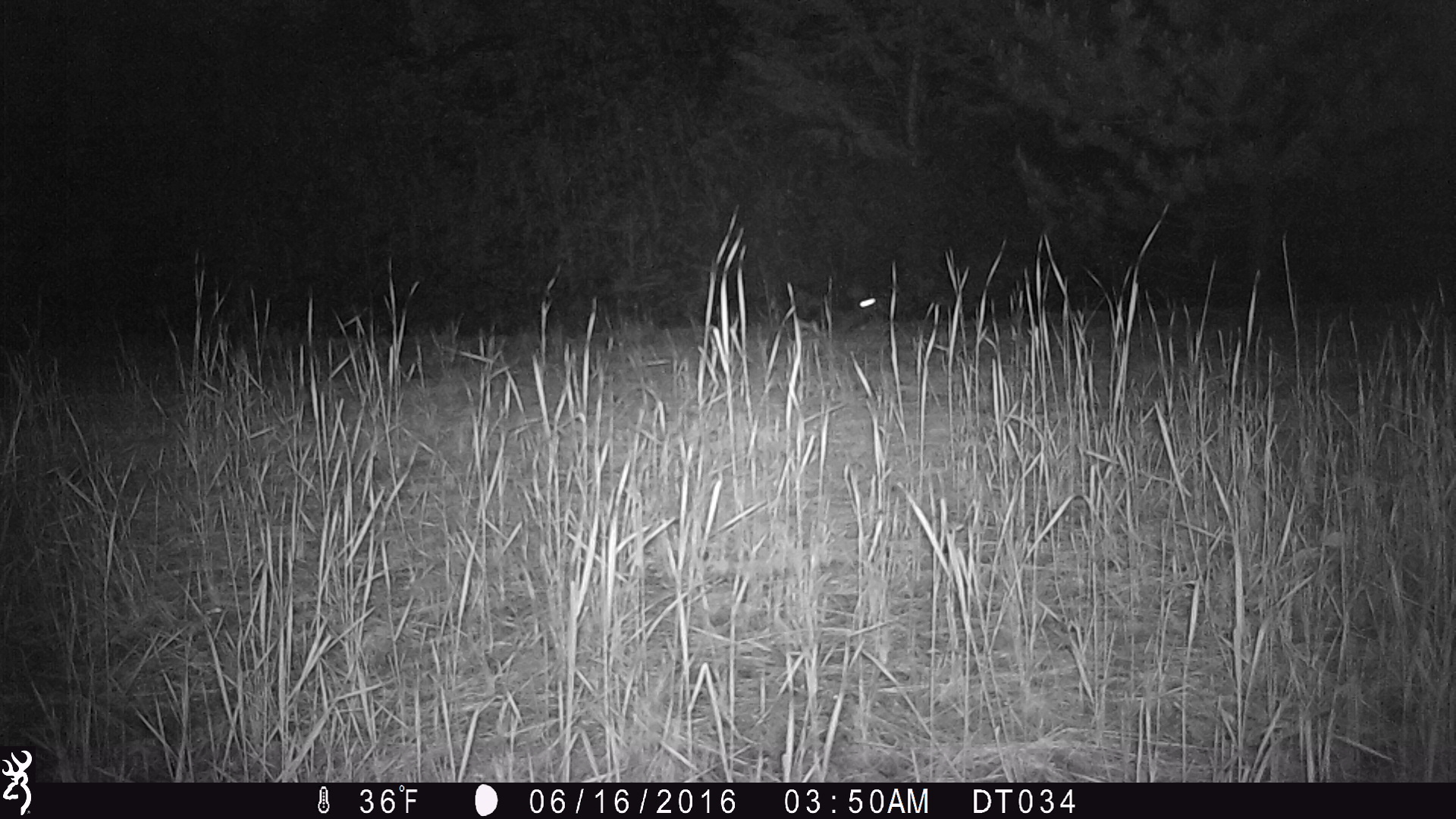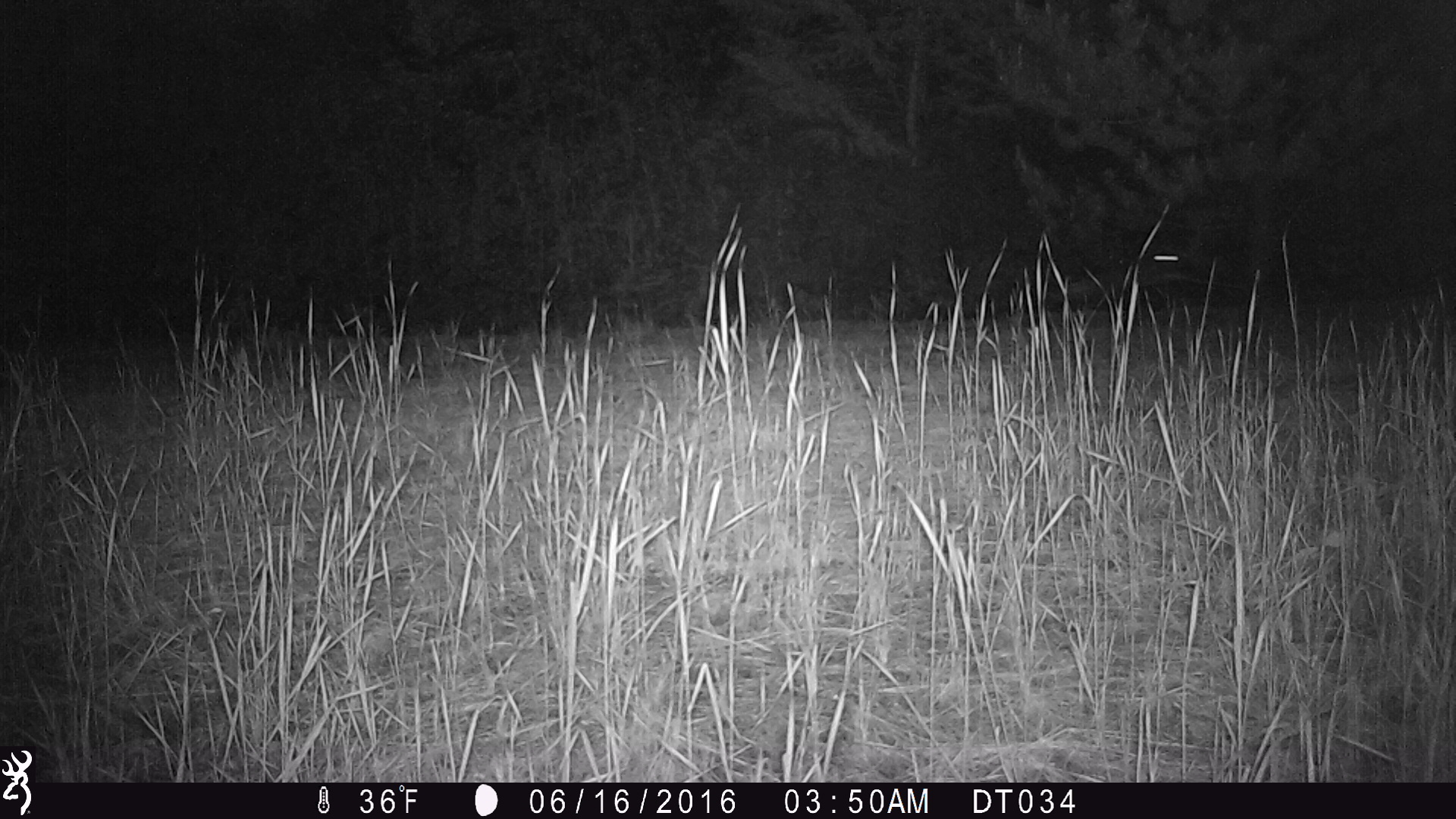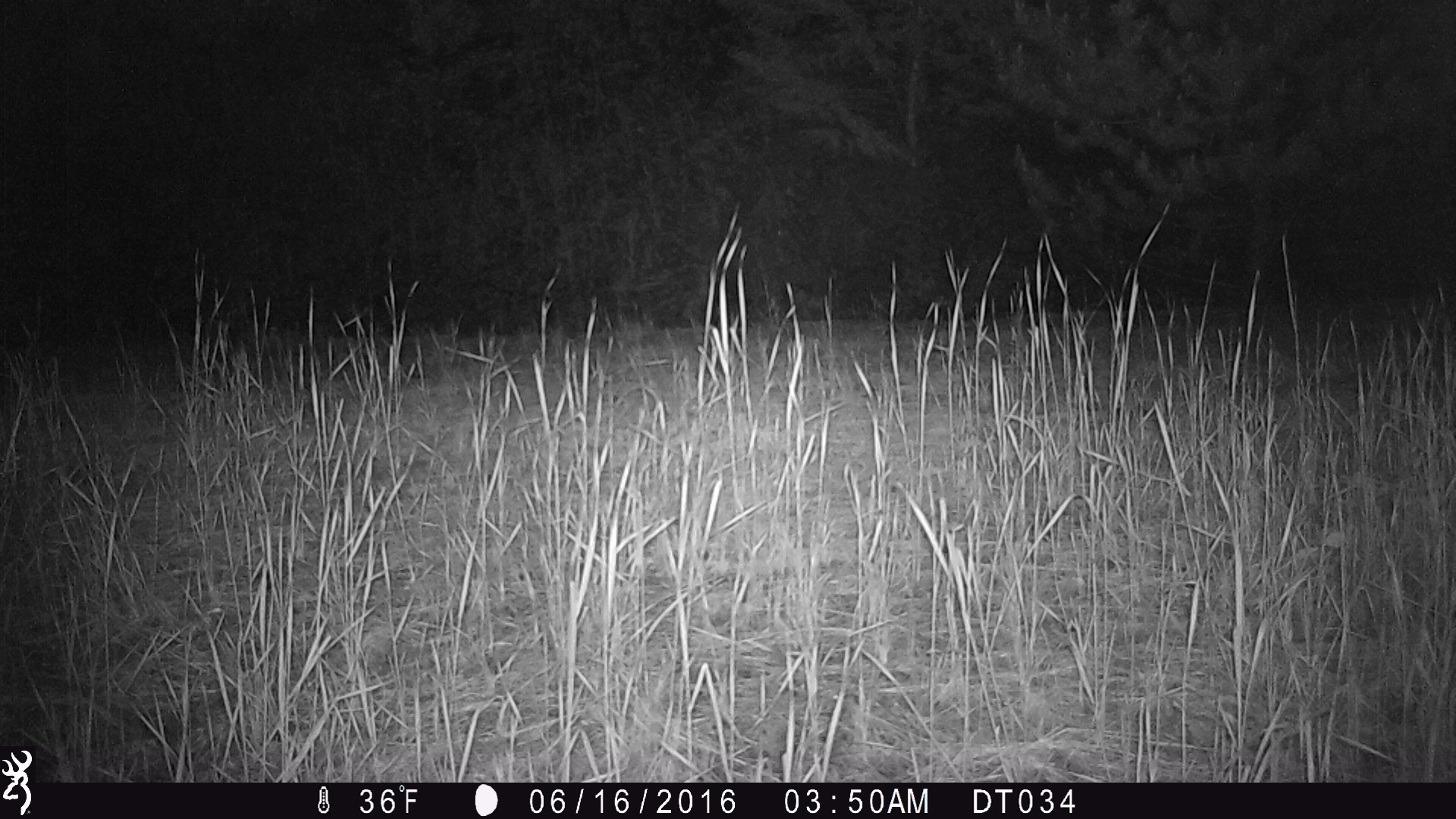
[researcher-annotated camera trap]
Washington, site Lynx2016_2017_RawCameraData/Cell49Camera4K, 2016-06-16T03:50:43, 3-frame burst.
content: unidentified animal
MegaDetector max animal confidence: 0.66